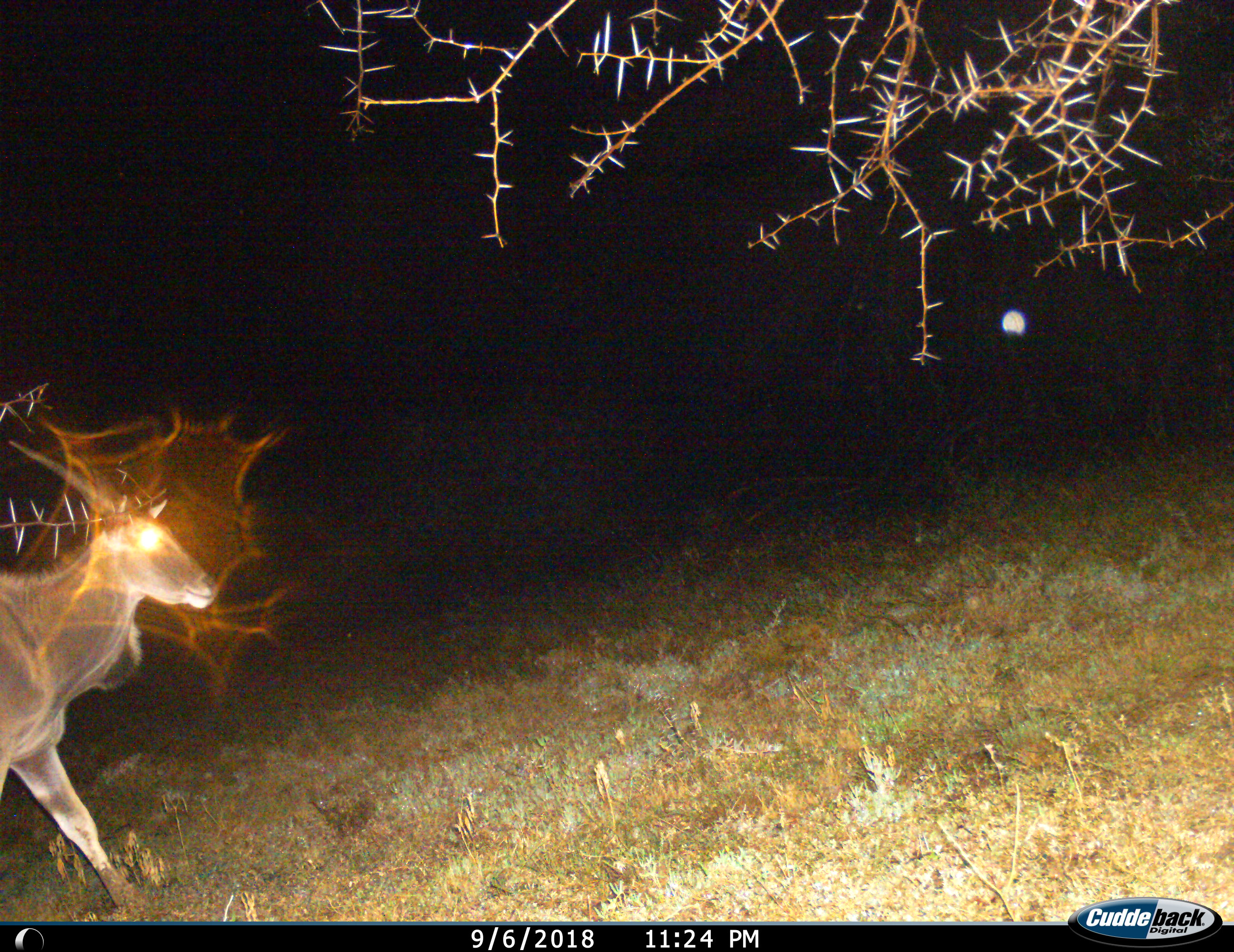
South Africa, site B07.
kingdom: Animalia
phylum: Chordata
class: Mammalia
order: Artiodactyla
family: Bovidae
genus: Tragelaphus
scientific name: Tragelaphus oryx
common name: eland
Eland (Tragelaphus oryx), count 1. Behavior (volunteer vote fractions): standing 14%, resting 0%, moving 86%, interacting 0%. Young present (vote fraction): 0%. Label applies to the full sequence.